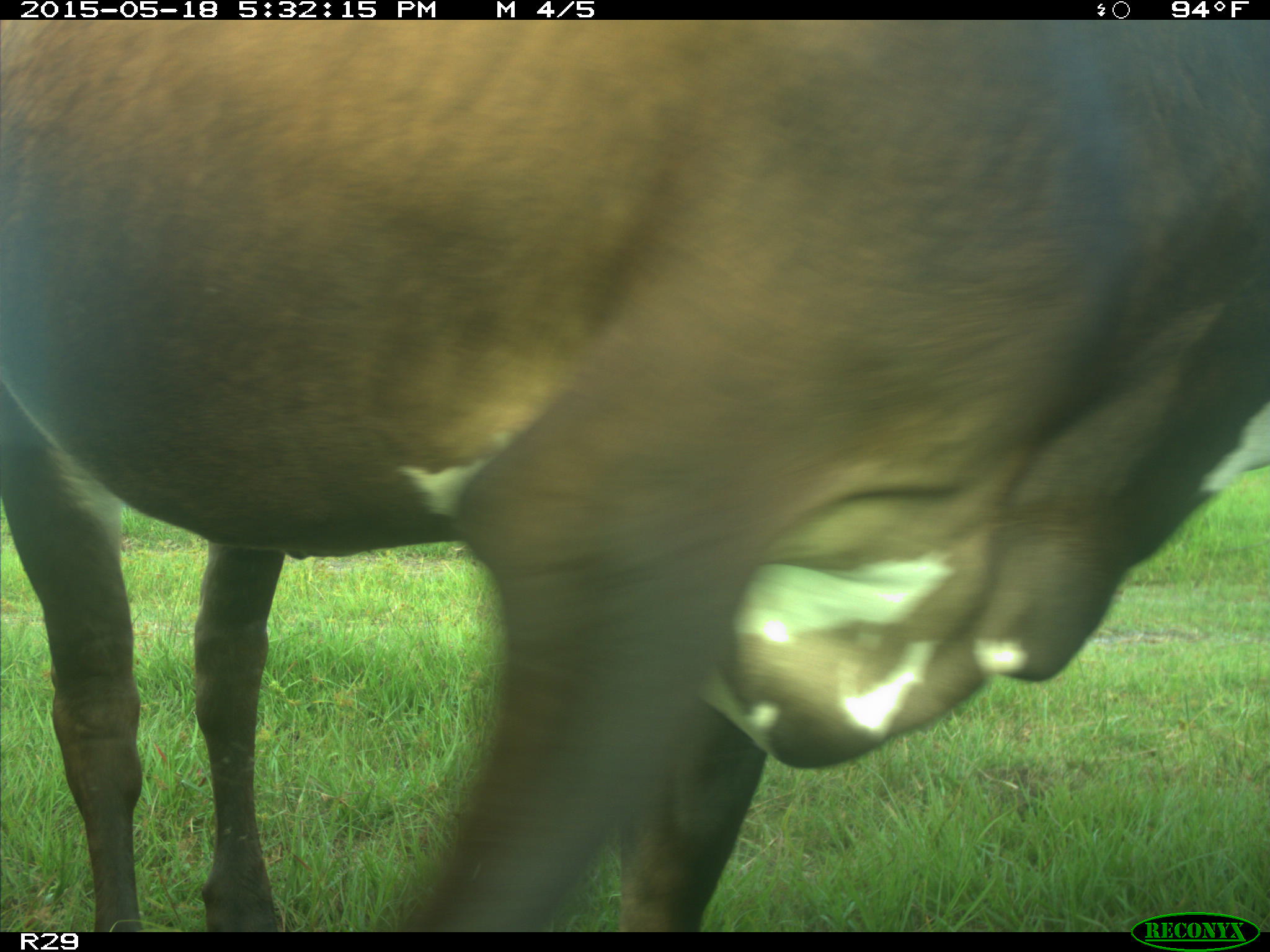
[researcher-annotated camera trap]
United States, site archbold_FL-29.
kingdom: Animalia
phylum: Chordata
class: Mammalia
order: Artiodactyla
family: Bovidae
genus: Bos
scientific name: Bos taurus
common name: domestic cow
Bos taurus (domestic cow).